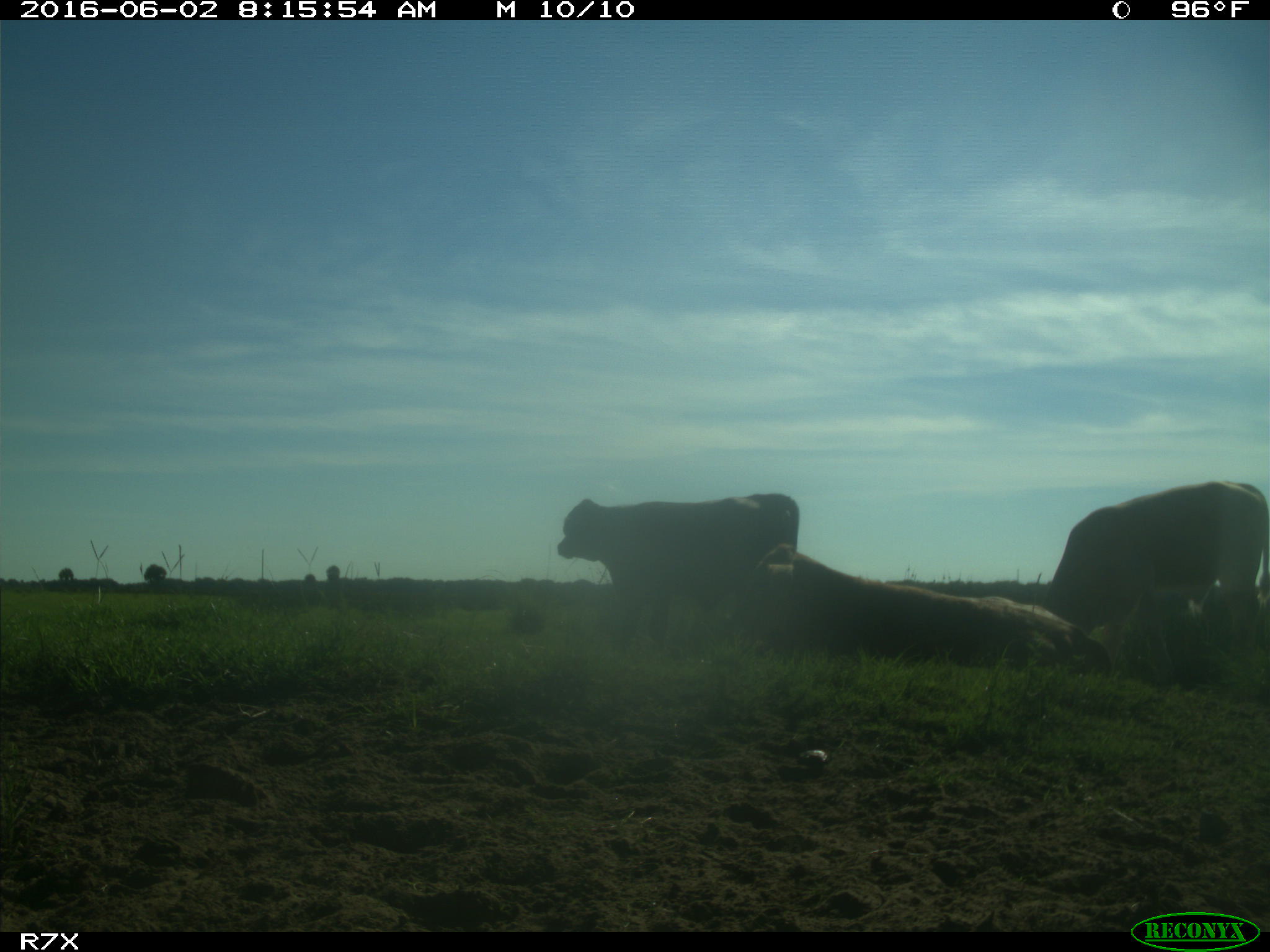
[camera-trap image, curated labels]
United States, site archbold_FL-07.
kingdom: Animalia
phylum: Chordata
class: Mammalia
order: Artiodactyla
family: Bovidae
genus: Bos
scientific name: Bos taurus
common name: domestic cow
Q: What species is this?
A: Bos taurus (domestic cow).